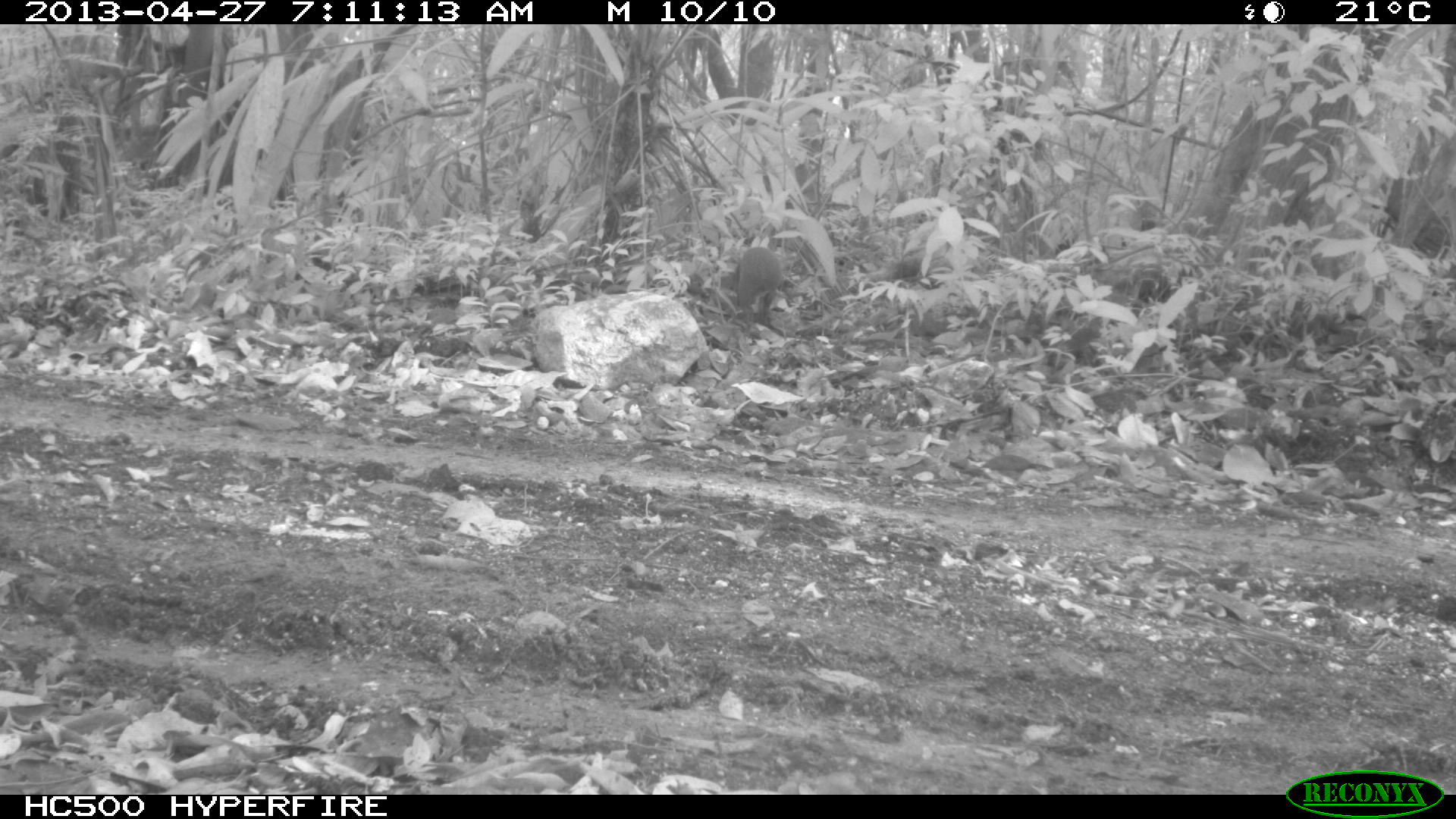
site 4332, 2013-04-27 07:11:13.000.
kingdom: Animalia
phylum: Chordata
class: Mammalia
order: Rodentia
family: Dasyproctidae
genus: Dasyprocta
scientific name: Dasyprocta punctata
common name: central american agouti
Dasyprocta punctata (central american agouti), count 1.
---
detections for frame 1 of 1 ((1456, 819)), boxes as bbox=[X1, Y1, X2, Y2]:
dasyprocta punctata: bbox=[733, 246, 782, 324]